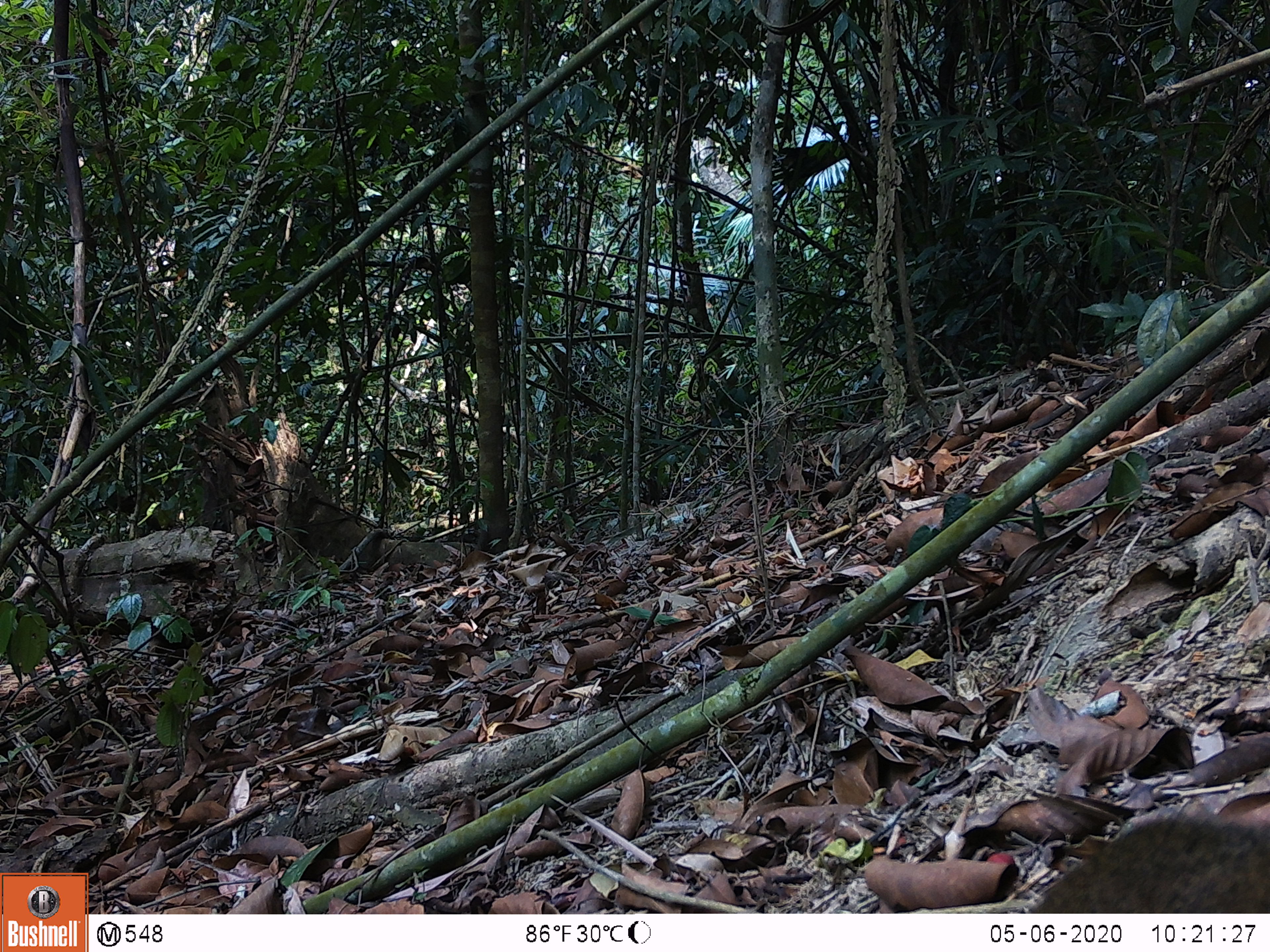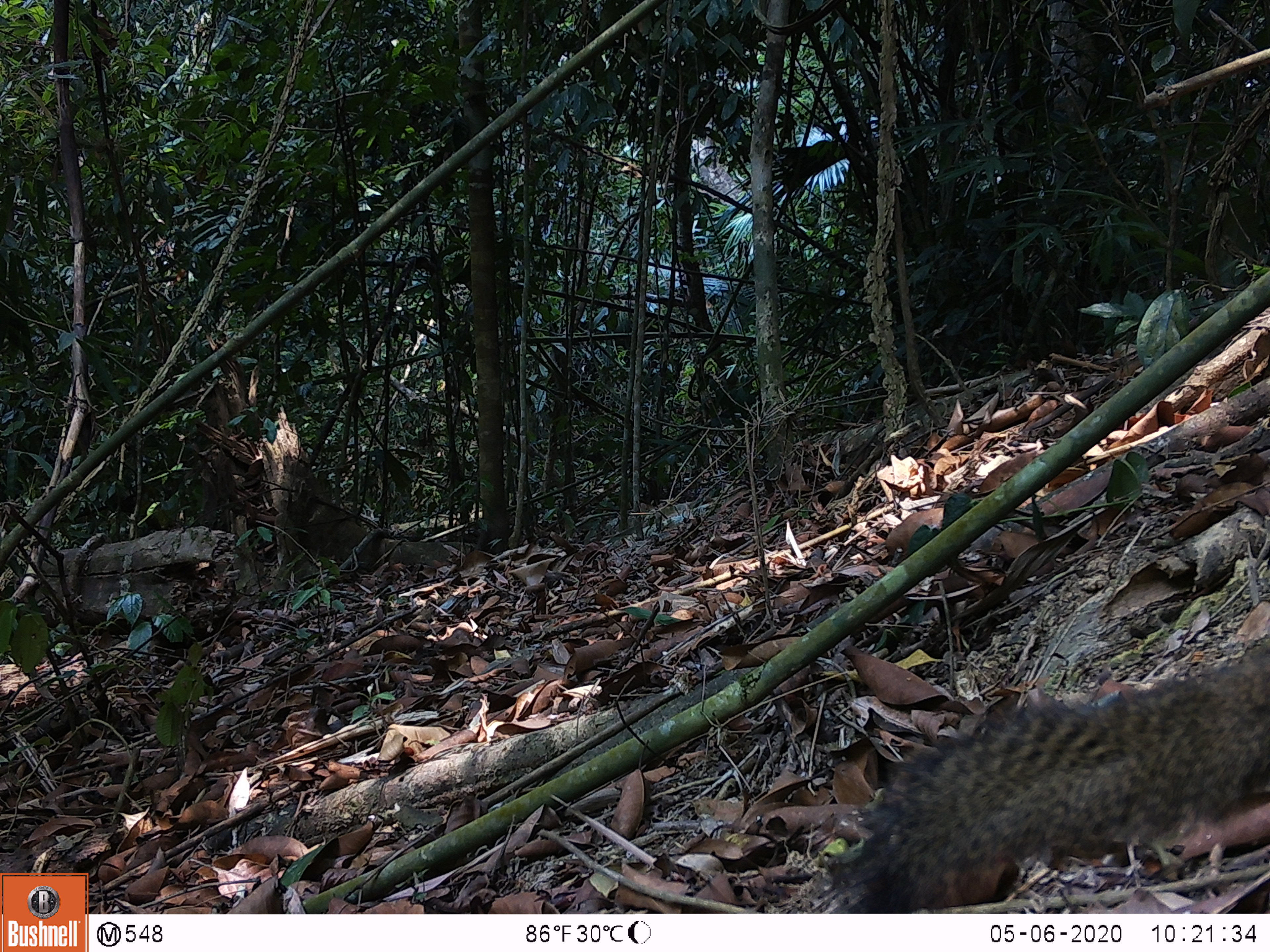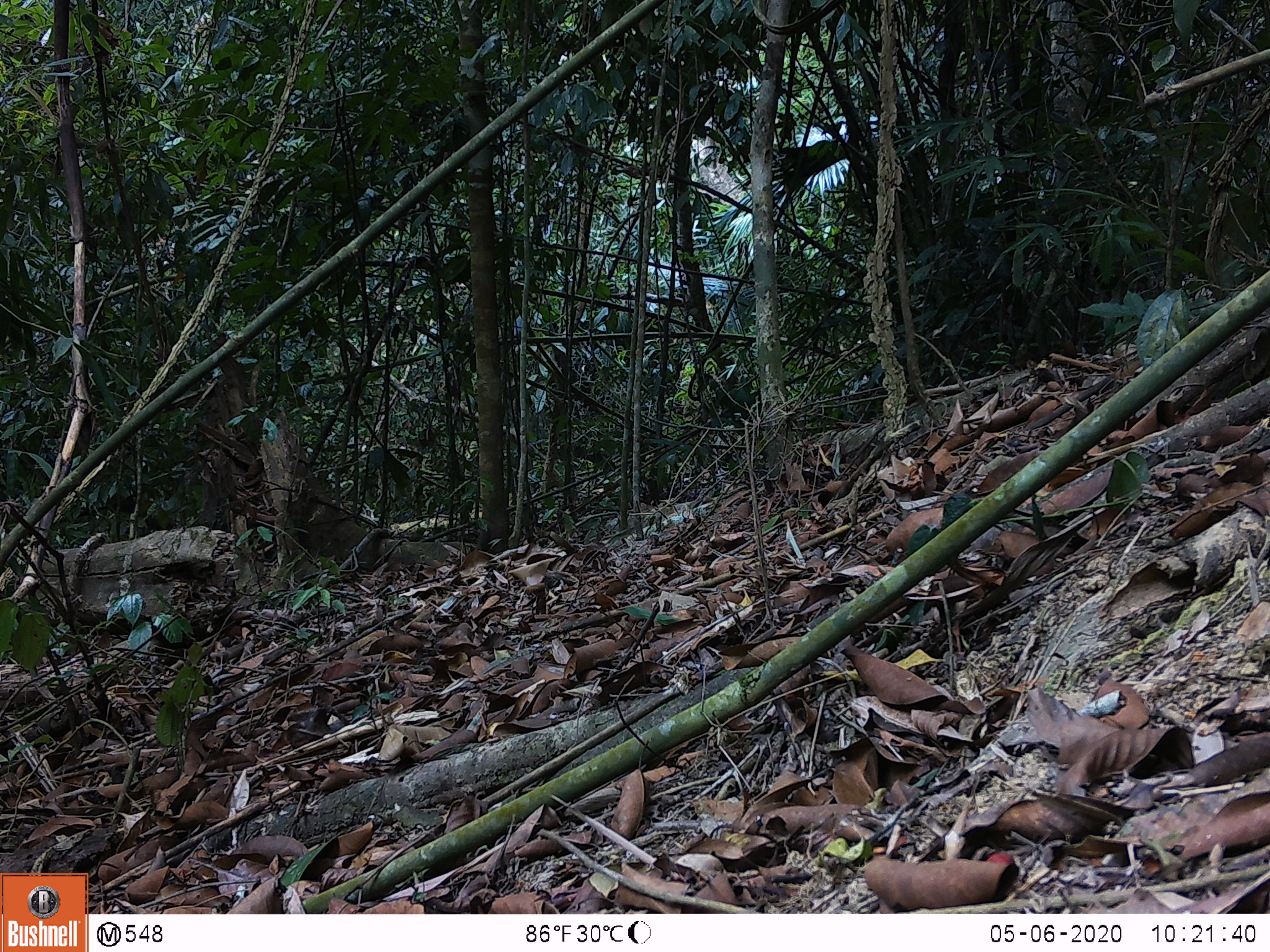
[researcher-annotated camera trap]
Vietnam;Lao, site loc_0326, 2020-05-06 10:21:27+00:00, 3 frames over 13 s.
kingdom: Animalia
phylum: Chordata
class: Mammalia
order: Rodentia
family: Sciuridae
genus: Callosciurus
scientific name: Callosciurus erythraeus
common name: pallas's squirrel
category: pallass squirrel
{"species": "pallass squirrel (pallas's squirrel) (Callosciurus erythraeus)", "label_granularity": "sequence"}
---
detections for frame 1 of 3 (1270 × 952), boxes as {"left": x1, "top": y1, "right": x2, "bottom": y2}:
pallass squirrel: {"left": 1025, "top": 814, "right": 1270, "bottom": 914}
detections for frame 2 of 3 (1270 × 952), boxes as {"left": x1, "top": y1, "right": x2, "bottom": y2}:
pallass squirrel: {"left": 806, "top": 637, "right": 1270, "bottom": 913}